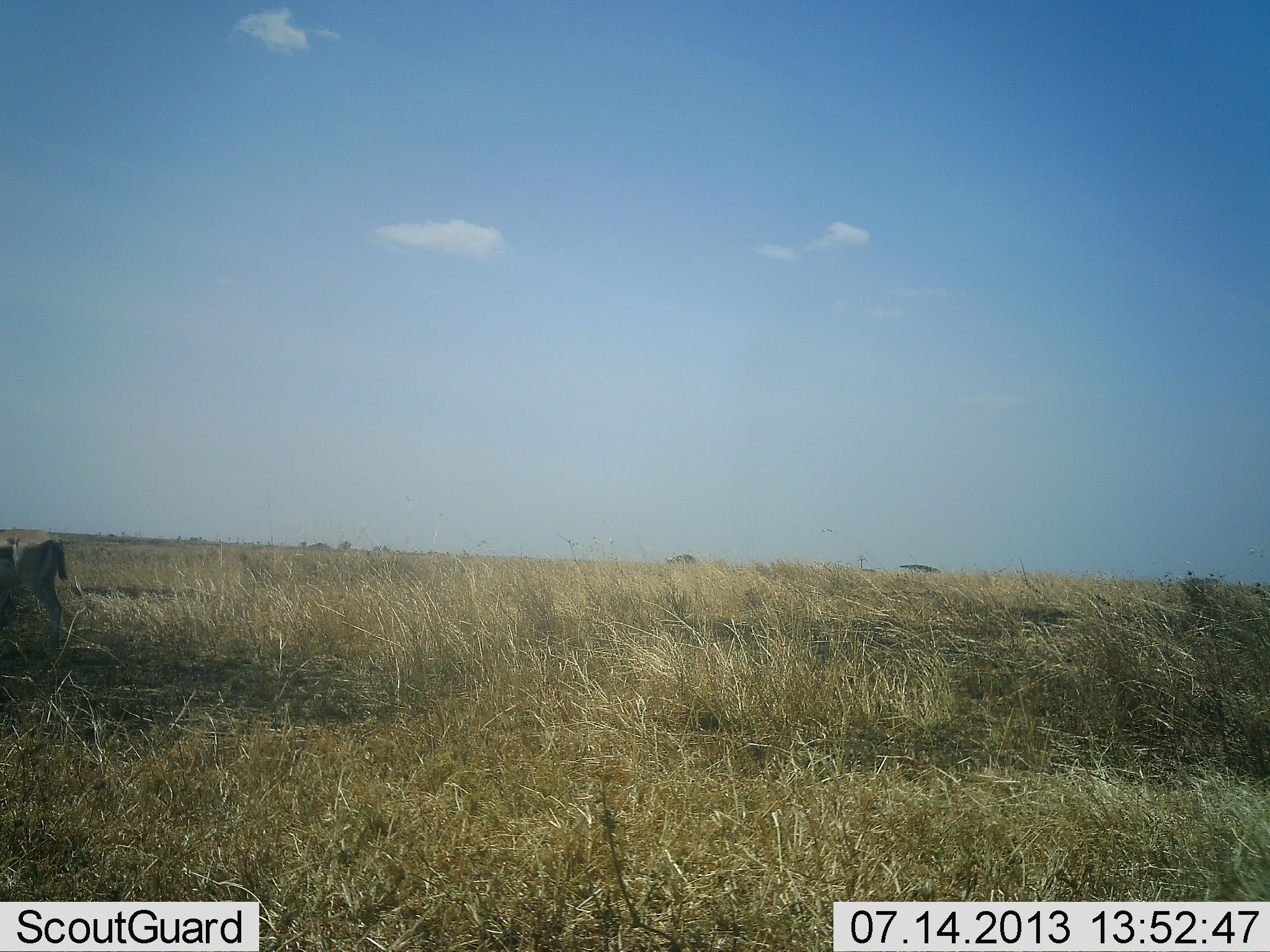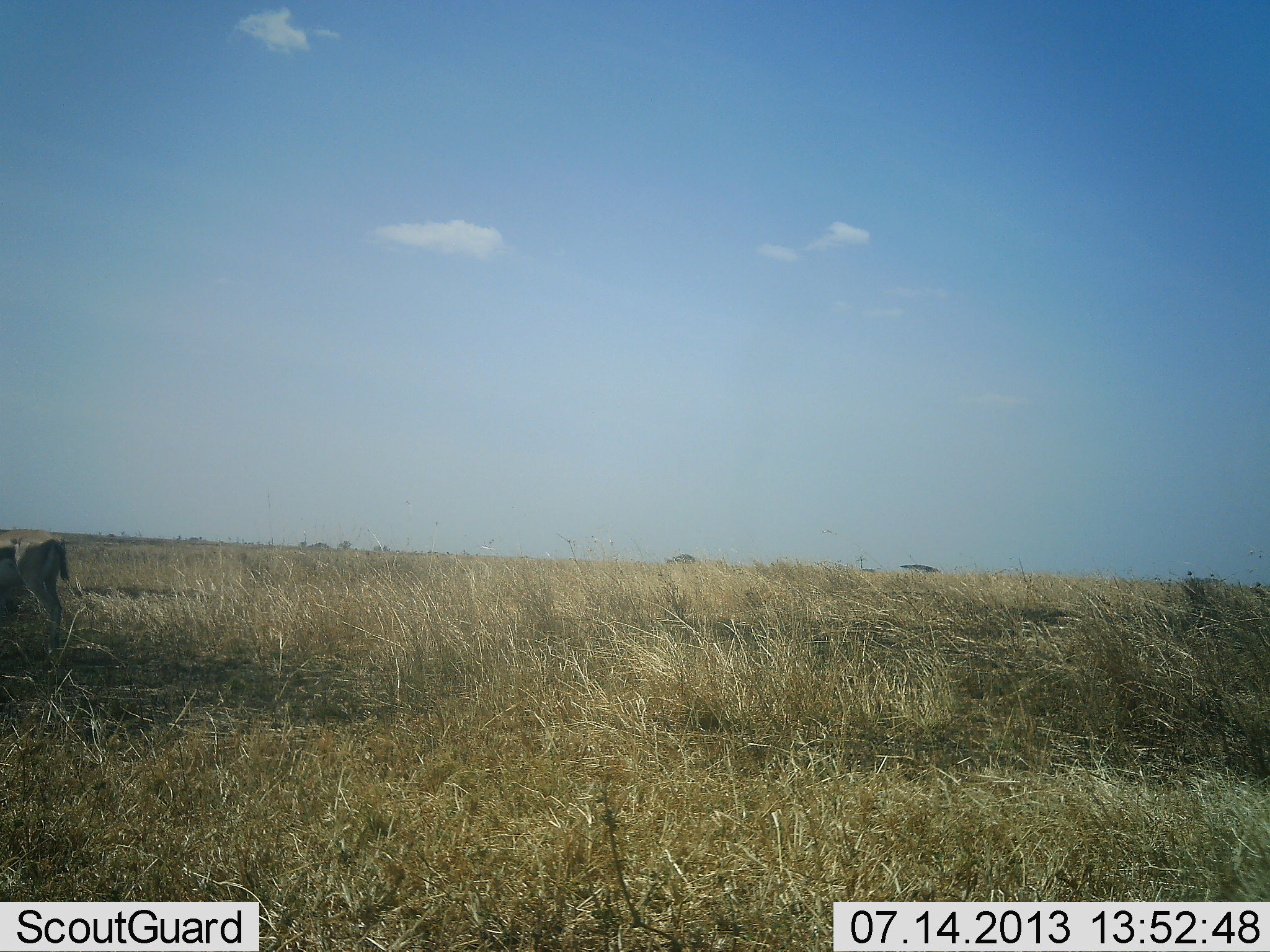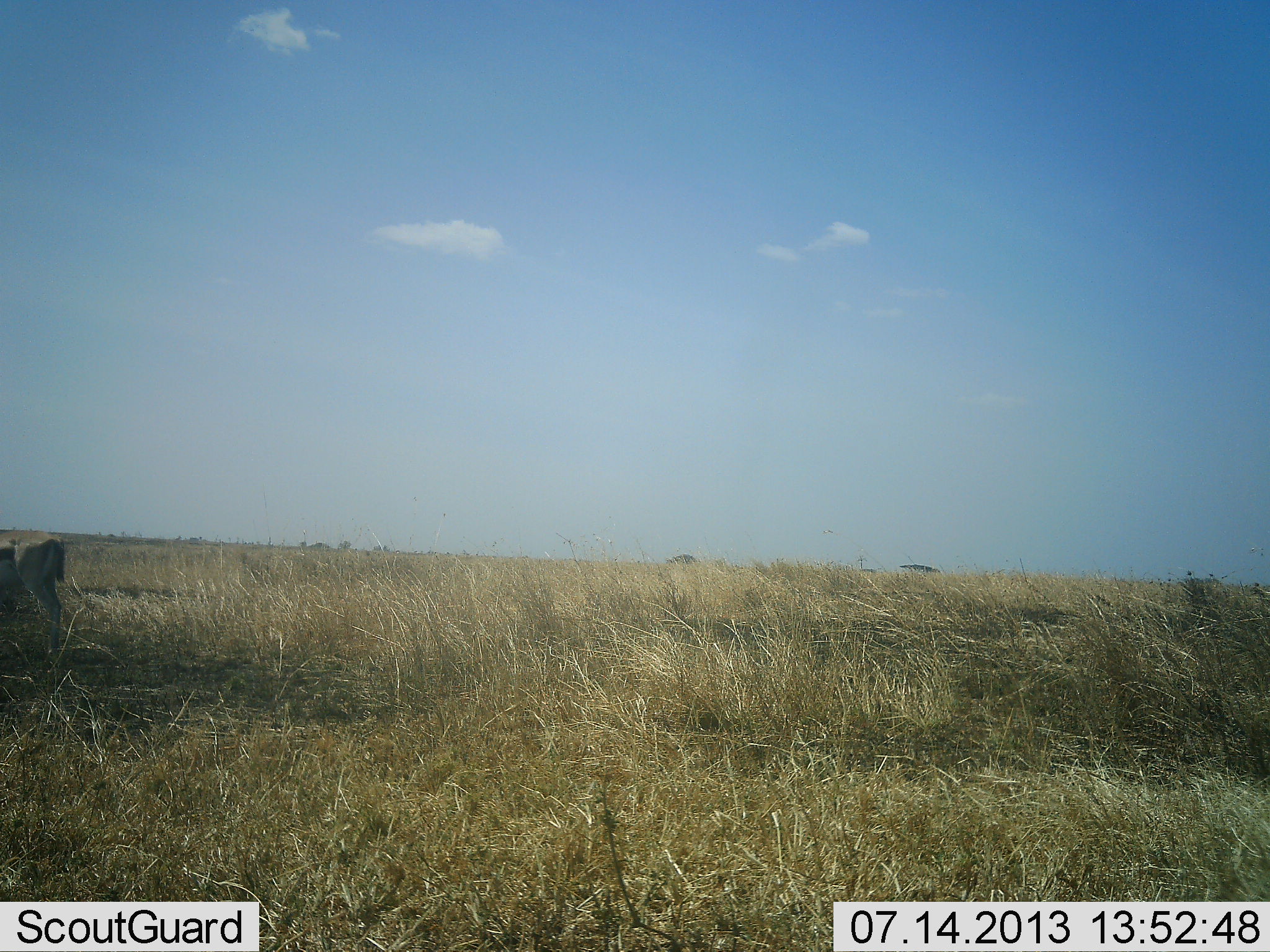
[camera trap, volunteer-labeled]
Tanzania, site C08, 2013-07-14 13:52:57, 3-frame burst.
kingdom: Animalia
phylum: Chordata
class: Mammalia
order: Artiodactyla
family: Bovidae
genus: Eudorcas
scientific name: Eudorcas thomsonii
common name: thomson's gazelle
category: gazellethomsons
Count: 1.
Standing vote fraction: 70%.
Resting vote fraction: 0%.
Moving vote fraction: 0%.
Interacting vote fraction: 0%.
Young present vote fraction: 0%.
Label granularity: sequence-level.